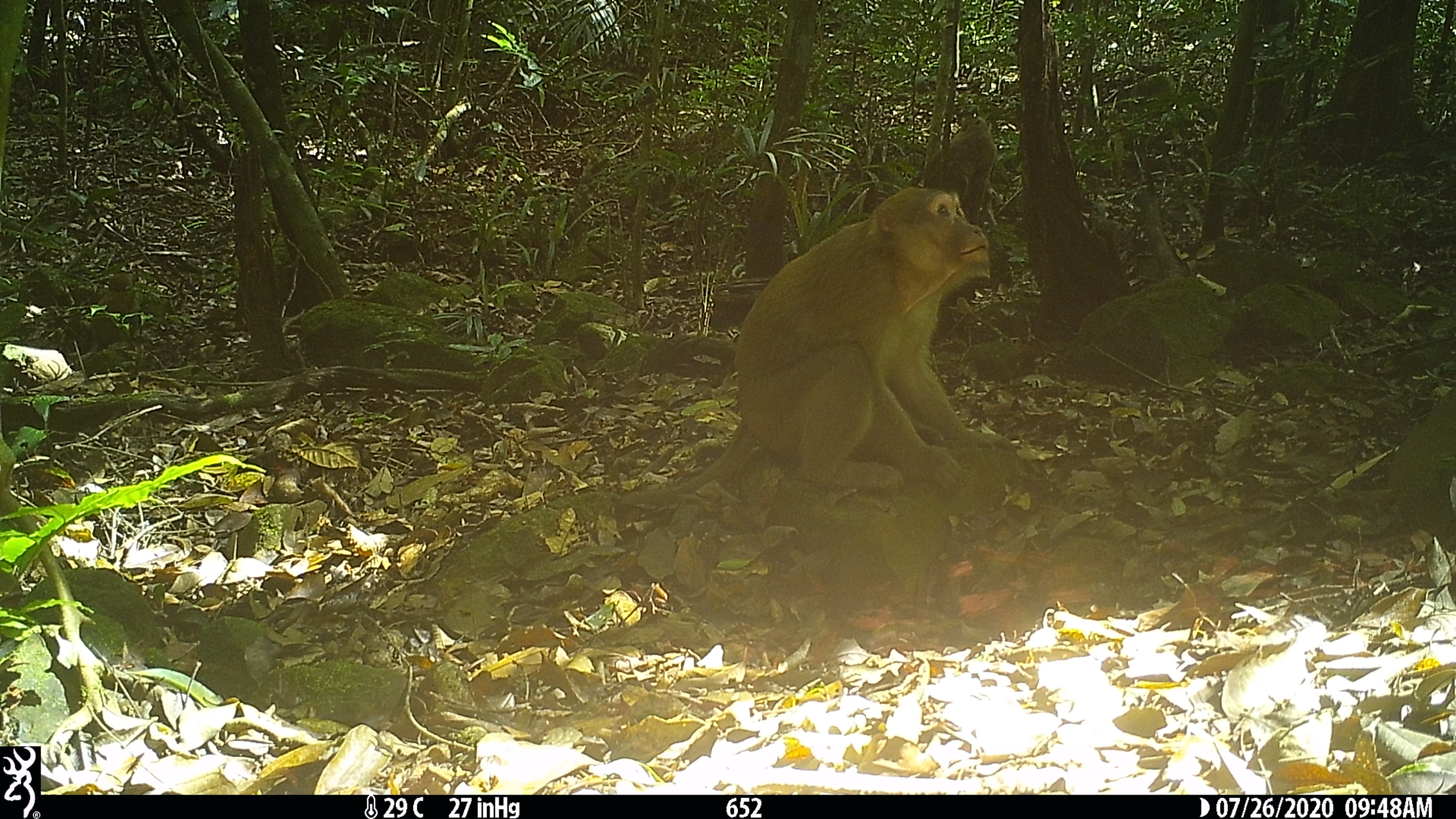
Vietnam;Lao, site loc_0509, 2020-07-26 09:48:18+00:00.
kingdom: Animalia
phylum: Chordata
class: Mammalia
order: Primates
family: Cercopithecidae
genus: Macaca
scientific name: Macaca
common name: macaques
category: assam or rhesus macaque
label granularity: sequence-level